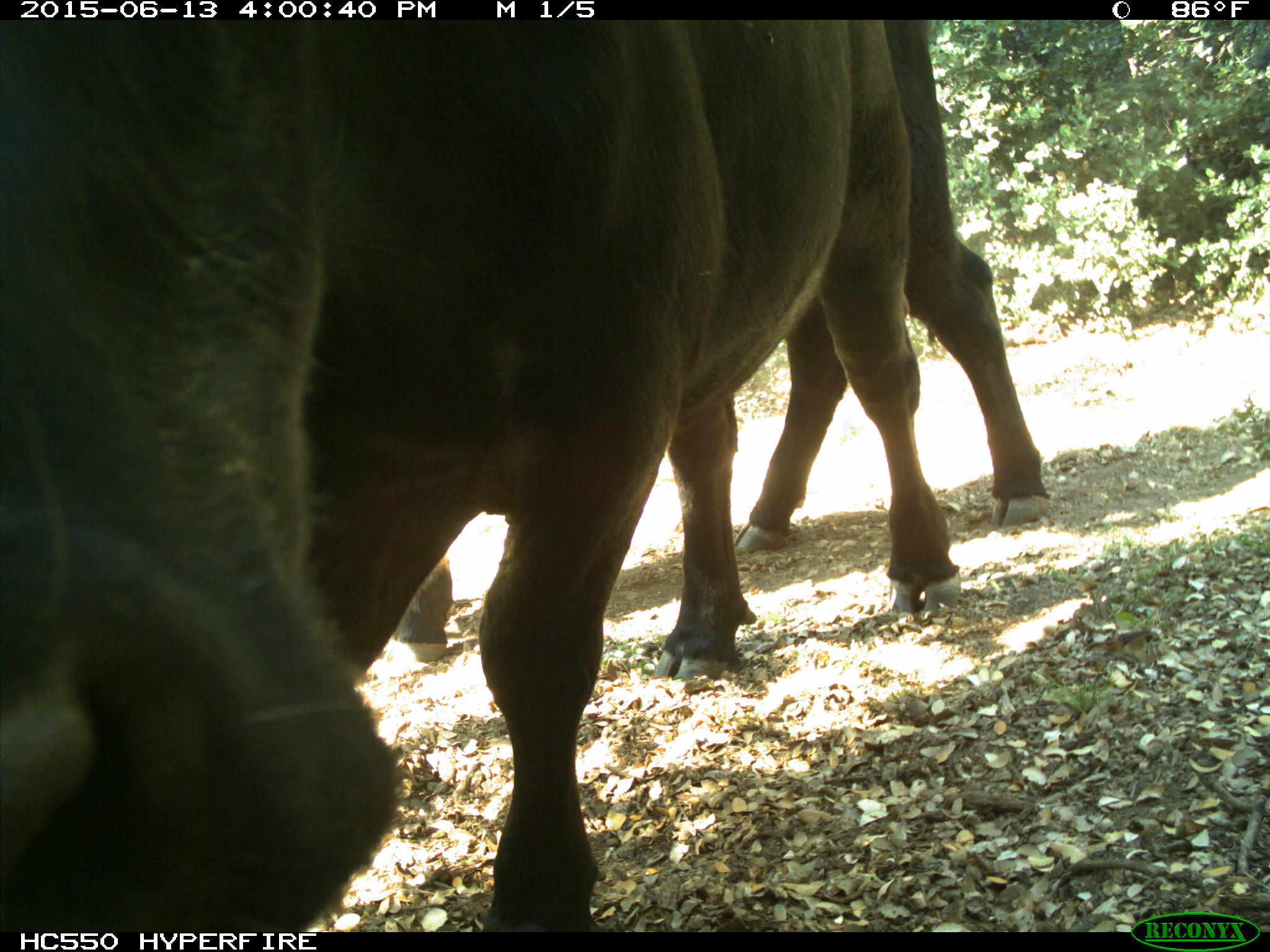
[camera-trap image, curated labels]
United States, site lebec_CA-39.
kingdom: Animalia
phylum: Chordata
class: Mammalia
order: Artiodactyla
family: Bovidae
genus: Bos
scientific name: Bos taurus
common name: domestic cow